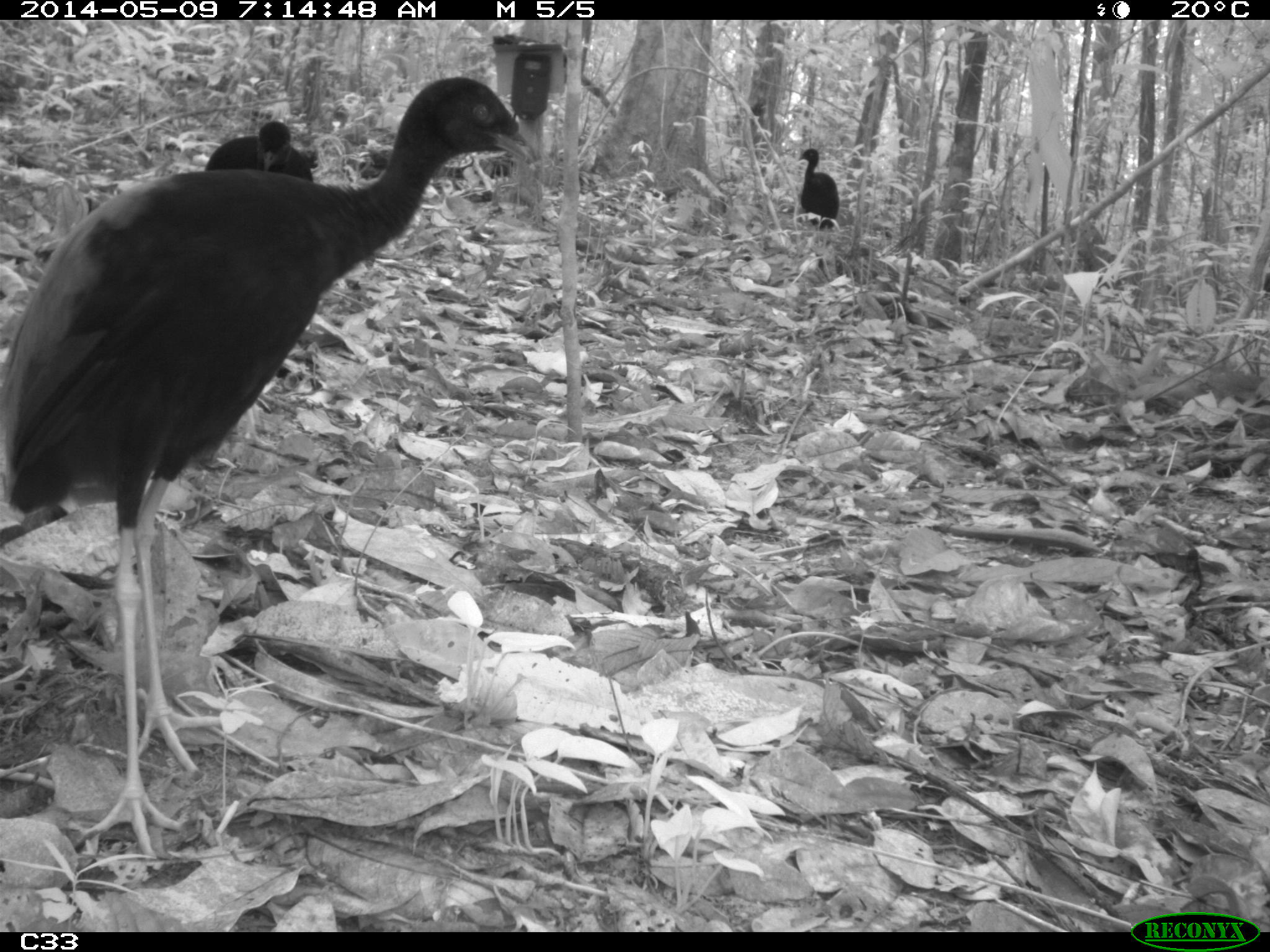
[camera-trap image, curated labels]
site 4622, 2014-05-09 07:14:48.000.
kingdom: Animalia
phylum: Chordata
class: Aves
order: Gruiformes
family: Psophiidae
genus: Psophia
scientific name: Psophia crepitans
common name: gray-winged trumpeter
Psophia crepitans (gray-winged trumpeter), count 5, age adult.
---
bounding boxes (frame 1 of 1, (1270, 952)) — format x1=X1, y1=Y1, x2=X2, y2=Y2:
psophia crepitans: x1=0, y1=71, x2=540, y2=862; x1=200, y1=118, x2=320, y2=183; x1=790, y1=144, x2=839, y2=228